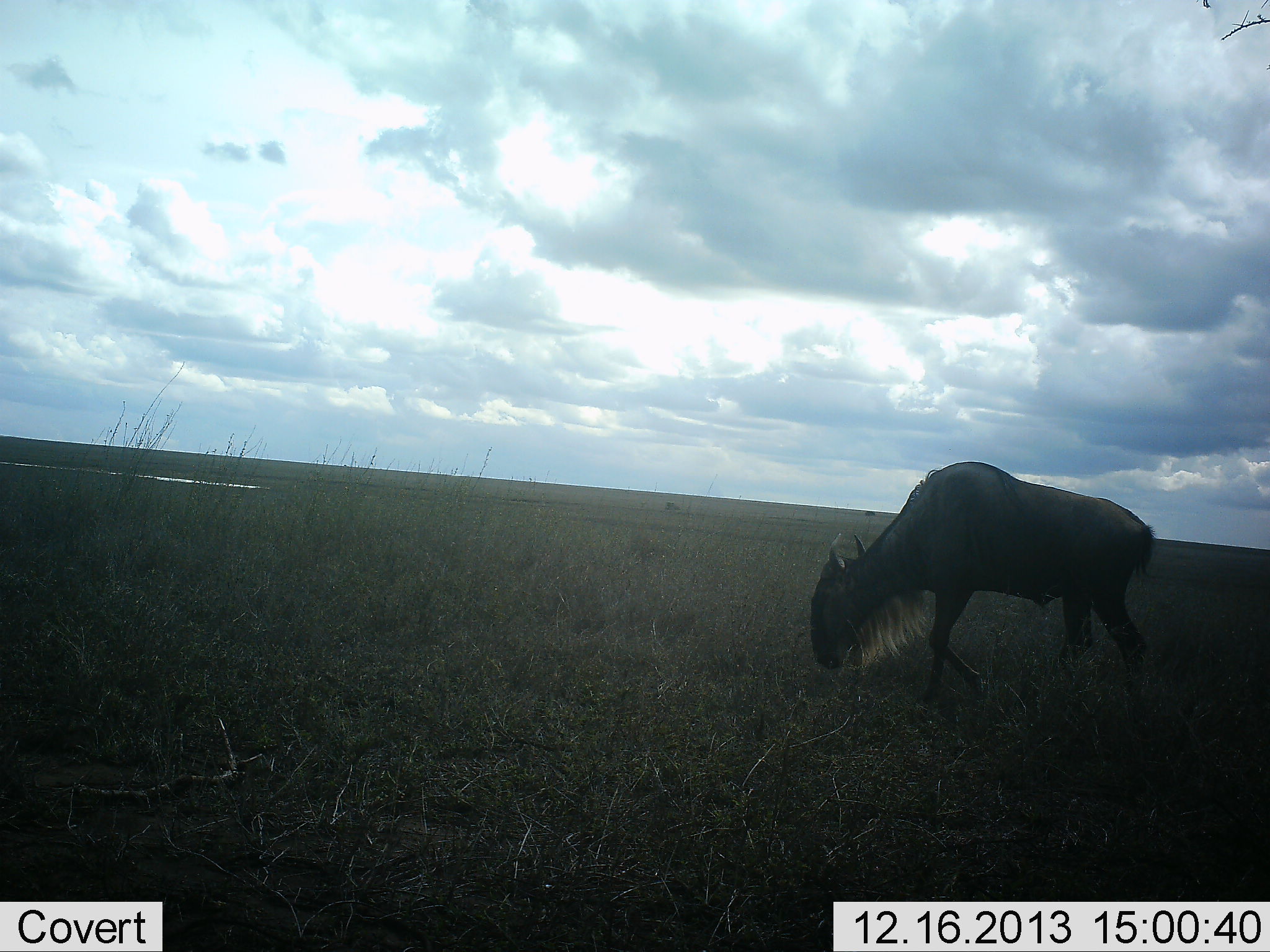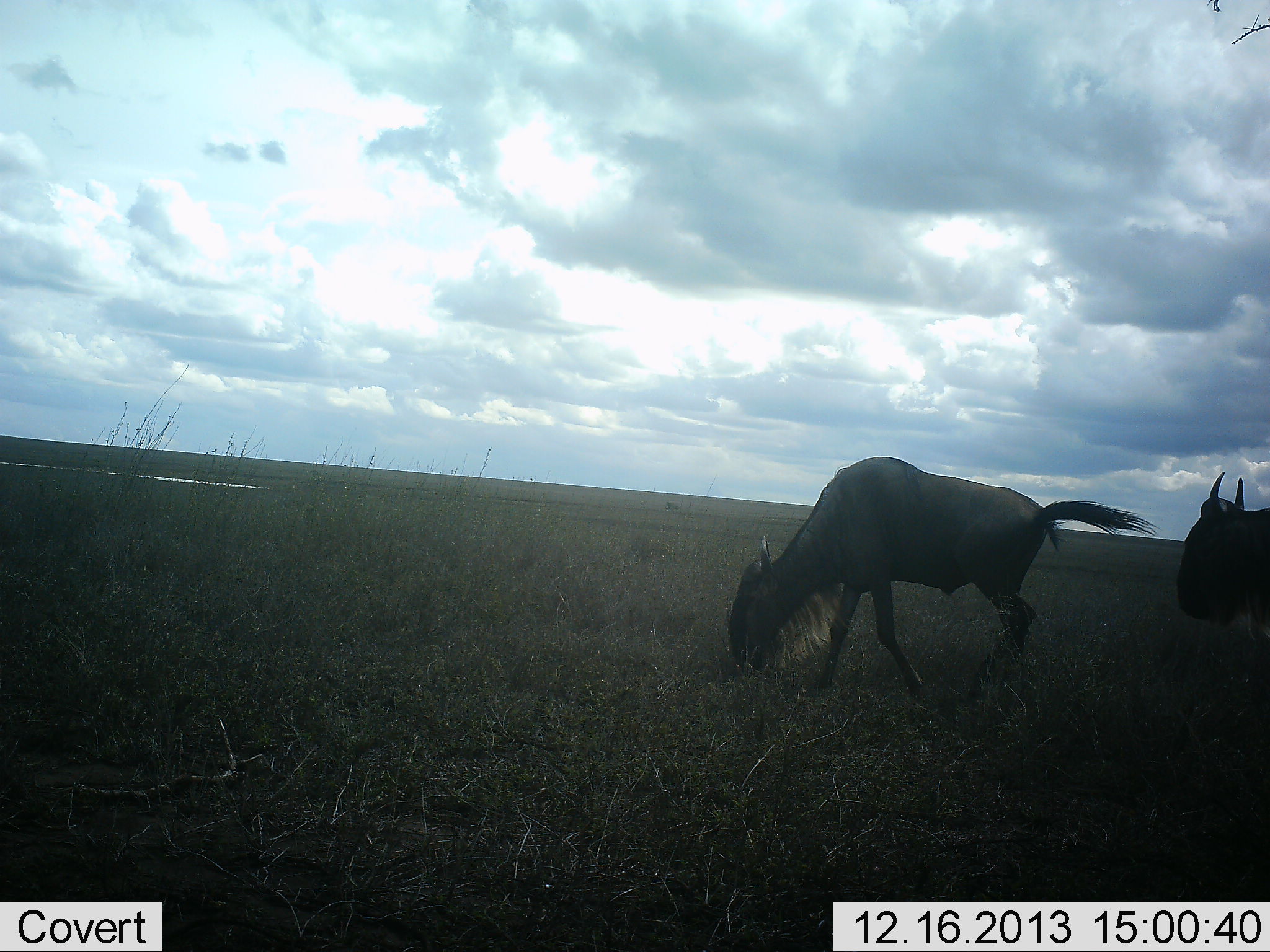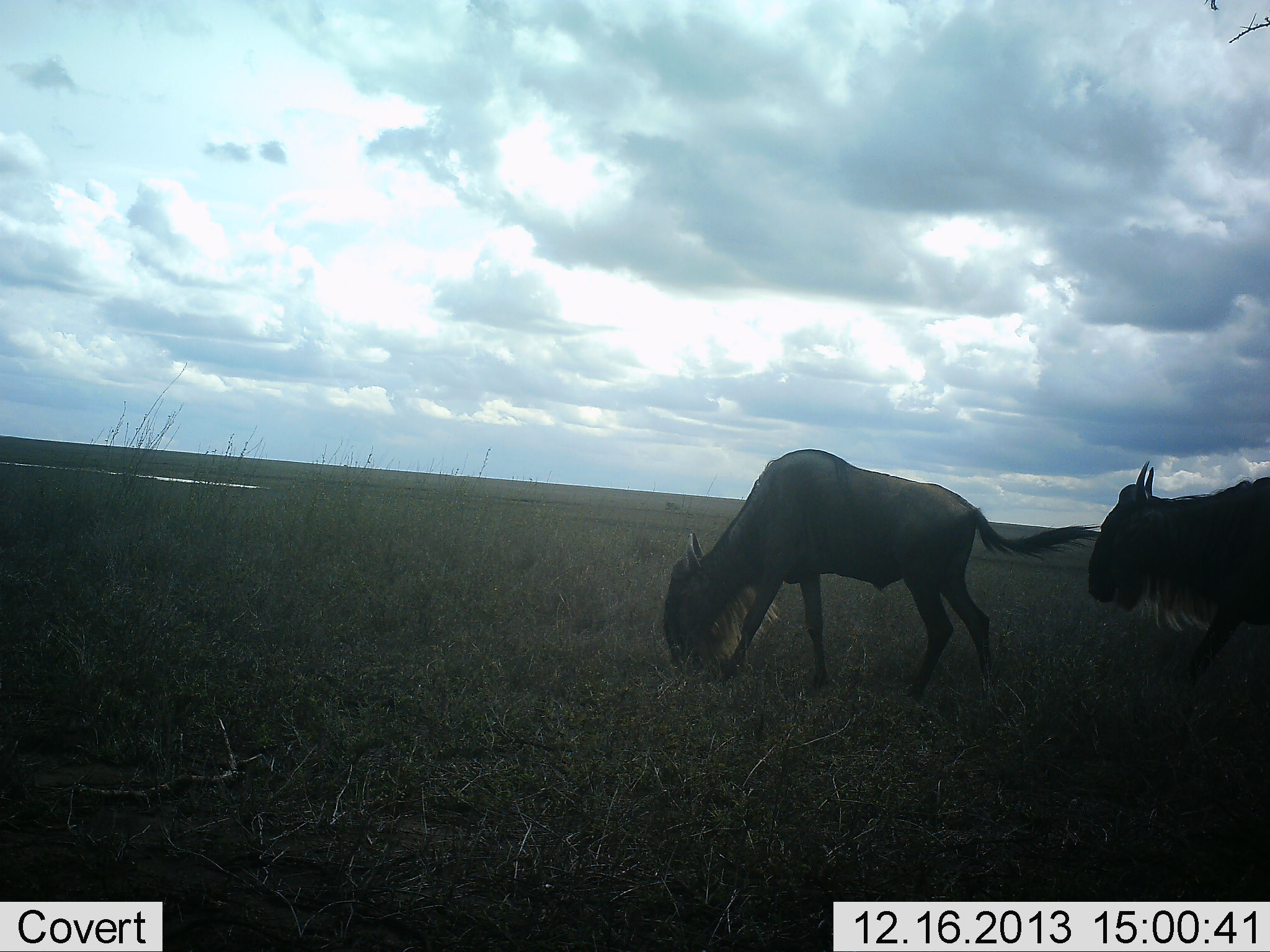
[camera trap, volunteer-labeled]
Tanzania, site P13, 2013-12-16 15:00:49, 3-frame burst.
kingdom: Animalia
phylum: Chordata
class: Mammalia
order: Artiodactyla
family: Bovidae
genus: Connochaetes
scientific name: Connochaetes taurinus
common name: blue wildebeest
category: wildebeest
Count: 2.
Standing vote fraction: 0%.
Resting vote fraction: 0%.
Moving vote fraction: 80%.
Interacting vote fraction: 0%.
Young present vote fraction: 0%.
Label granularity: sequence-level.